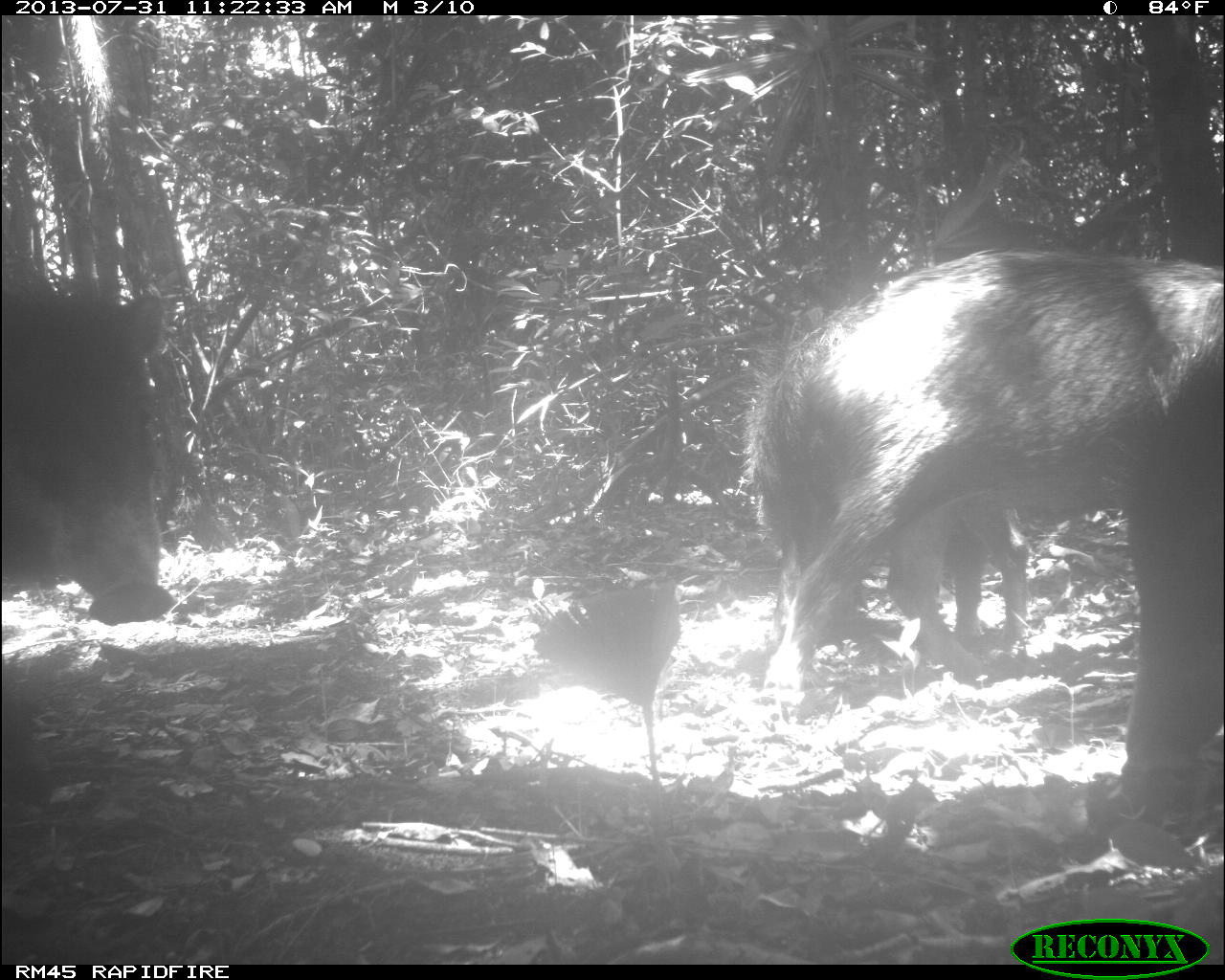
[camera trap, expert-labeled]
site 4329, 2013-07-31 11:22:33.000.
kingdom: Animalia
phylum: Chordata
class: Mammalia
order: Artiodactyla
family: Tayassuidae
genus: Tayassu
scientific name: Tayassu pecari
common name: white-lipped peccary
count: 6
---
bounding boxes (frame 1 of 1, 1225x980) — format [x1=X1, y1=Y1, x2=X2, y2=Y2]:
tayassu pecari: [x1=741, y1=243, x2=1225, y2=802]; [x1=0, y1=262, x2=176, y2=625]; [x1=884, y1=478, x2=1029, y2=656]